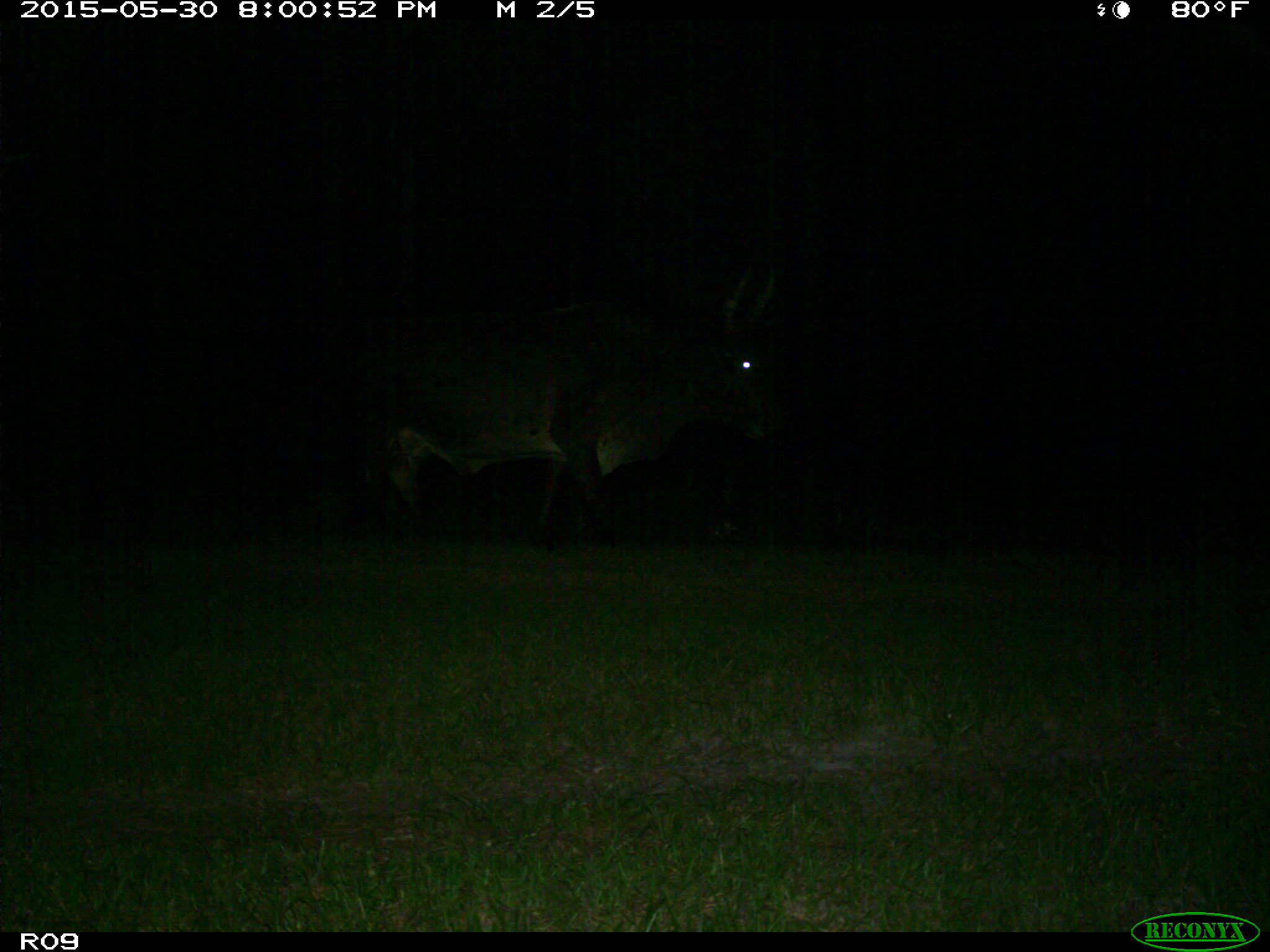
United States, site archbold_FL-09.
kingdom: Animalia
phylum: Chordata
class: Mammalia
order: Artiodactyla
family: Bovidae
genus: Bos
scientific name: Bos taurus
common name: domestic cow